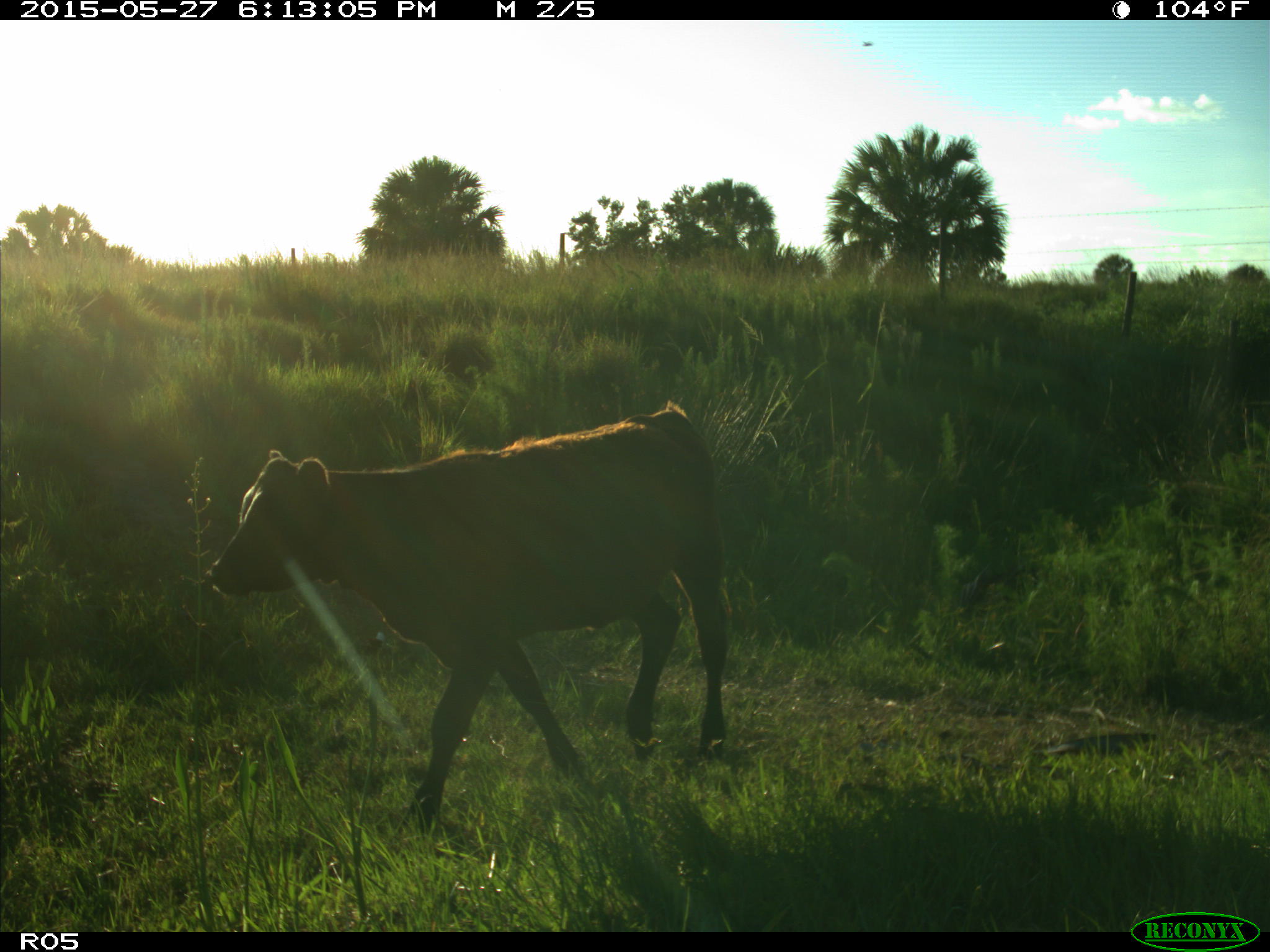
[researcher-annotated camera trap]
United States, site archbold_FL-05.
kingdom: Animalia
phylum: Chordata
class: Mammalia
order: Artiodactyla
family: Bovidae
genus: Bos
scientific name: Bos taurus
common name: domestic cow